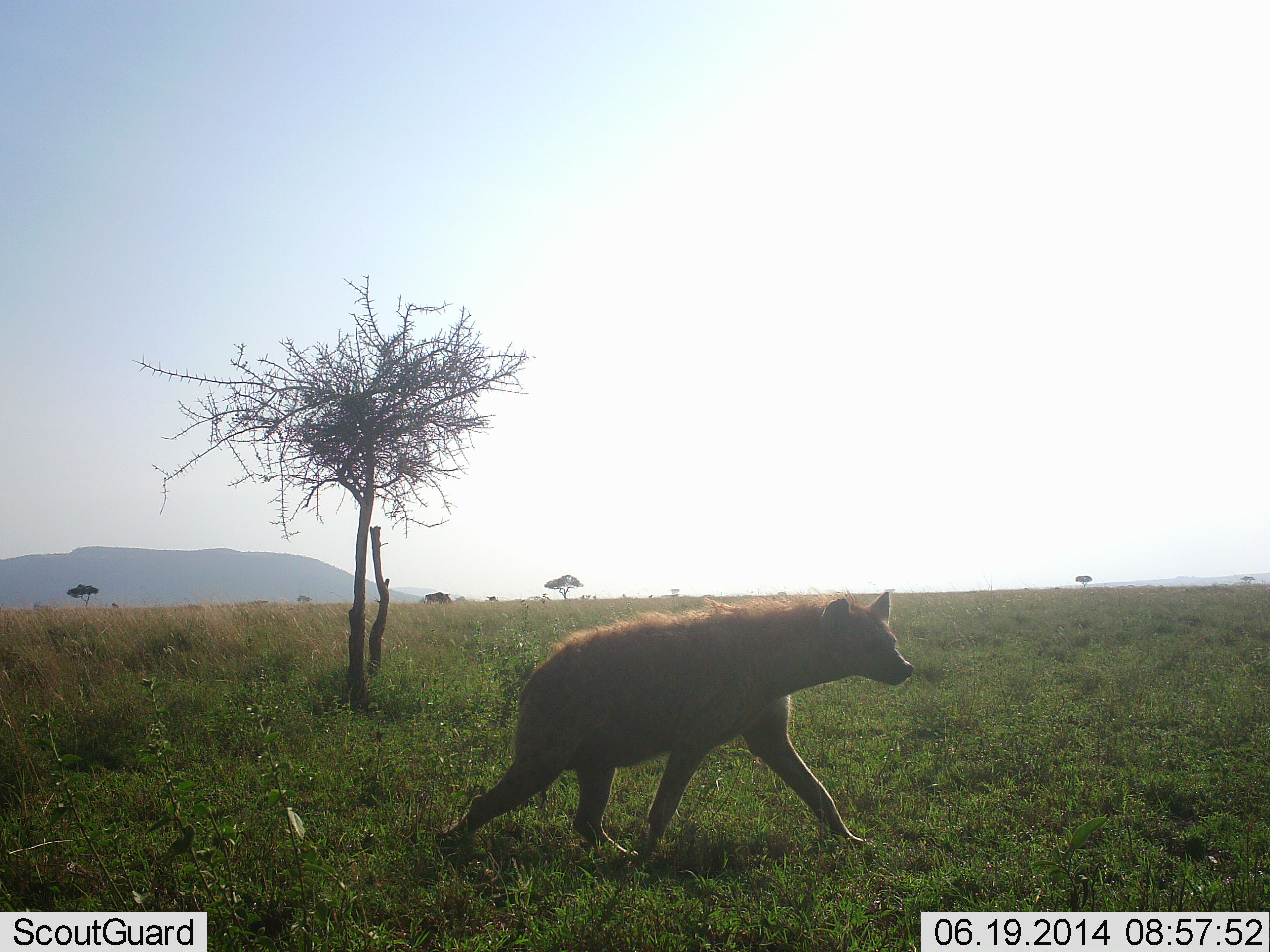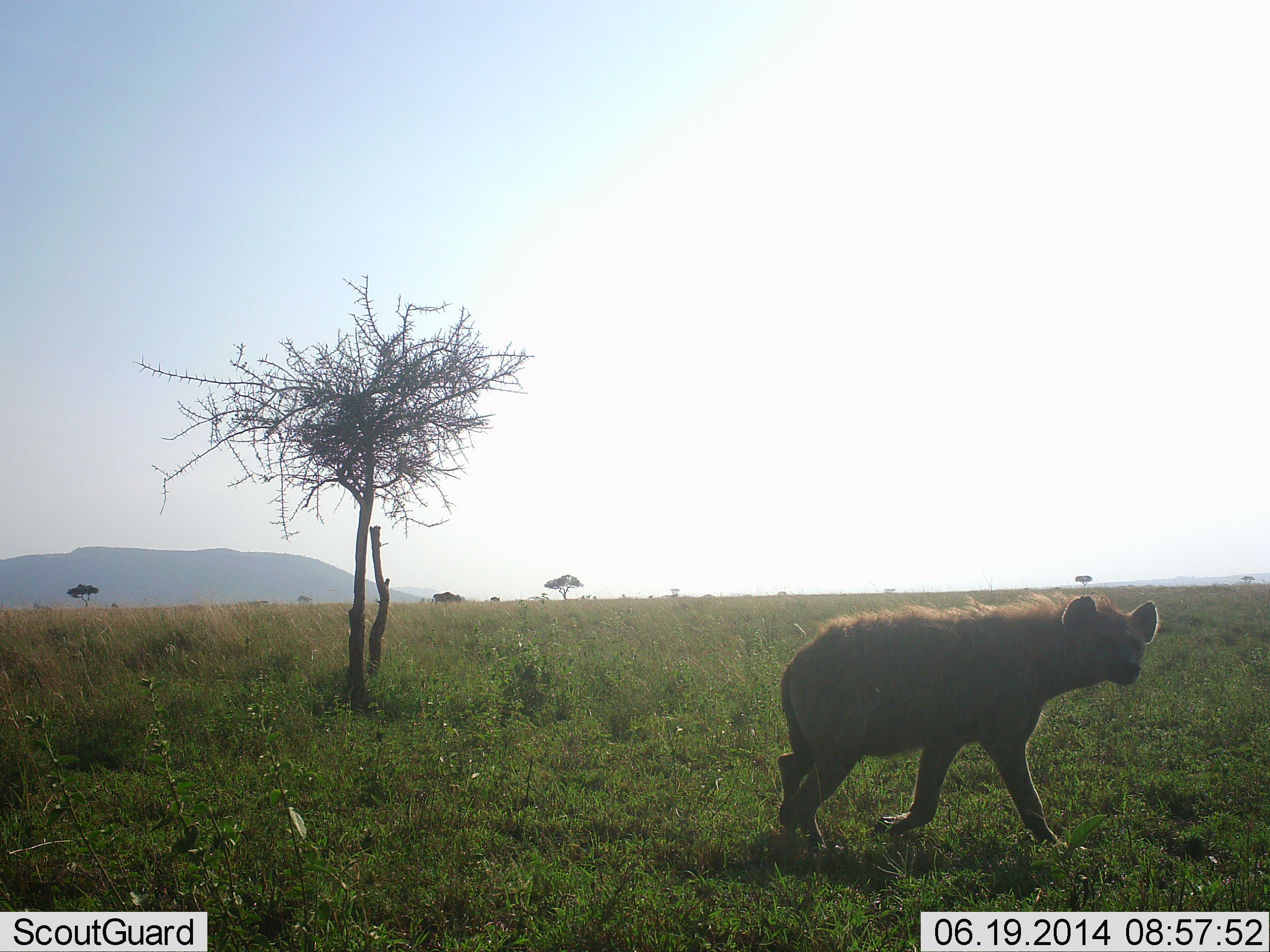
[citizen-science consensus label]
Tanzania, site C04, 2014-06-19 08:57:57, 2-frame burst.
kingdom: Animalia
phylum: Chordata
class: Mammalia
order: Carnivora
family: Hyaenidae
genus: Crocuta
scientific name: Crocuta crocuta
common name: spotted hyena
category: hyenaspotted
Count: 1.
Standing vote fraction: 9%.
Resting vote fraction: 0%.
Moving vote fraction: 91%.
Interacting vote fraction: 0%.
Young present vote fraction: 0%.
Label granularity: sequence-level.